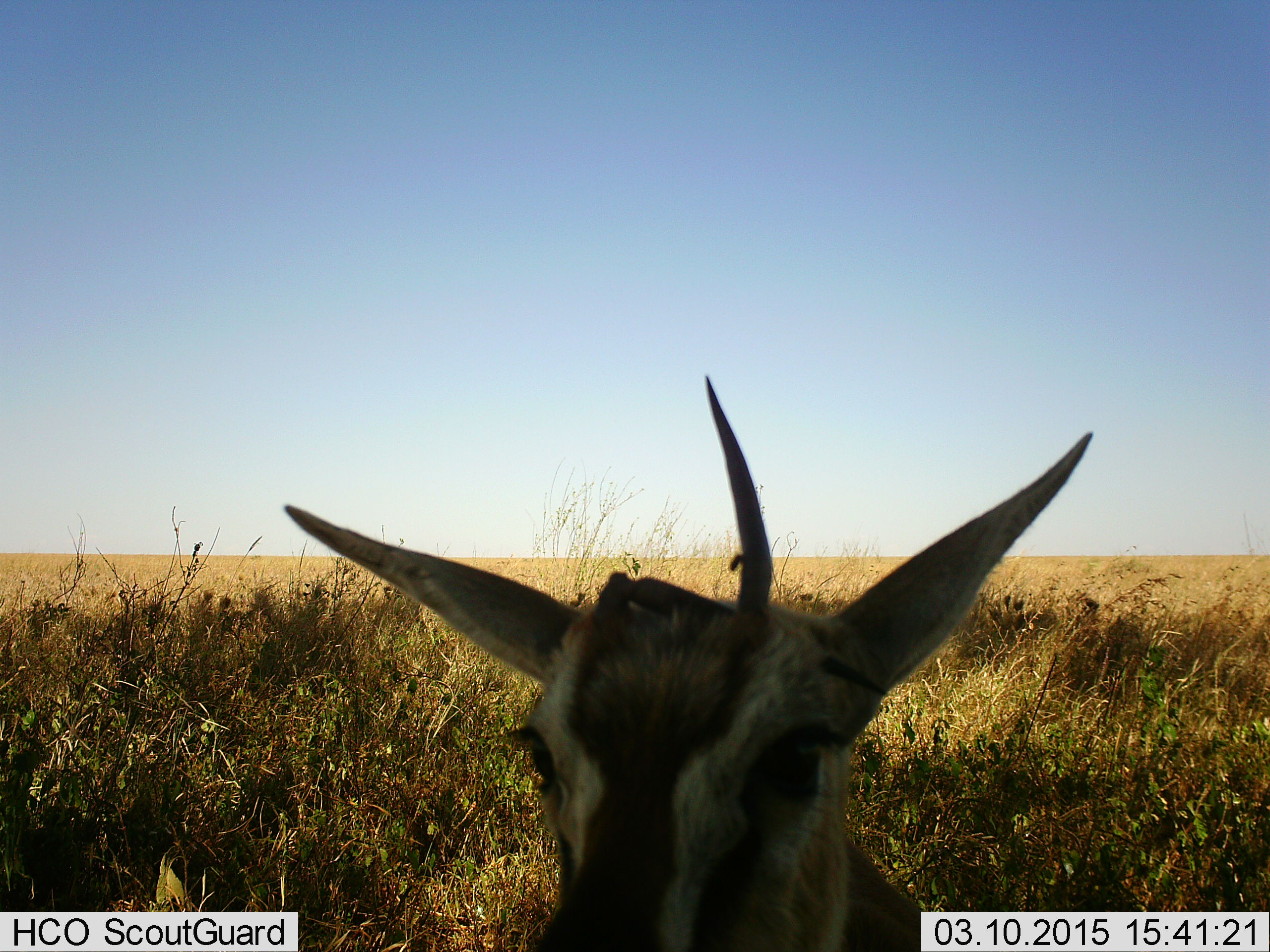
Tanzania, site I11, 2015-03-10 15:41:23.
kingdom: Animalia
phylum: Chordata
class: Mammalia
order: Artiodactyla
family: Bovidae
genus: Eudorcas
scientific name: Eudorcas thomsonii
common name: thomson's gazelle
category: gazellethomsons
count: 1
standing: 100%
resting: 0%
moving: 0%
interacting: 0%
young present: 0%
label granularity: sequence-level